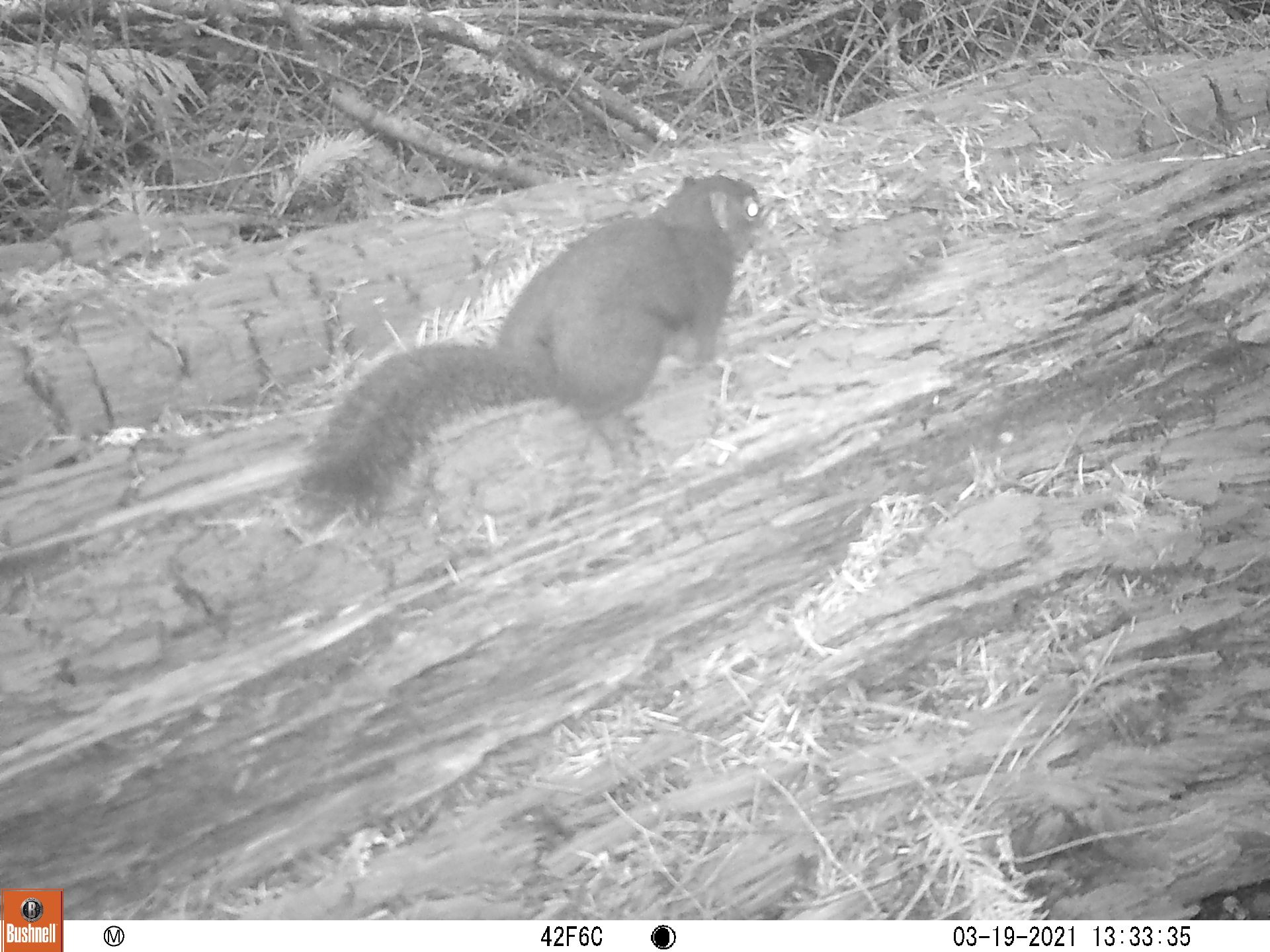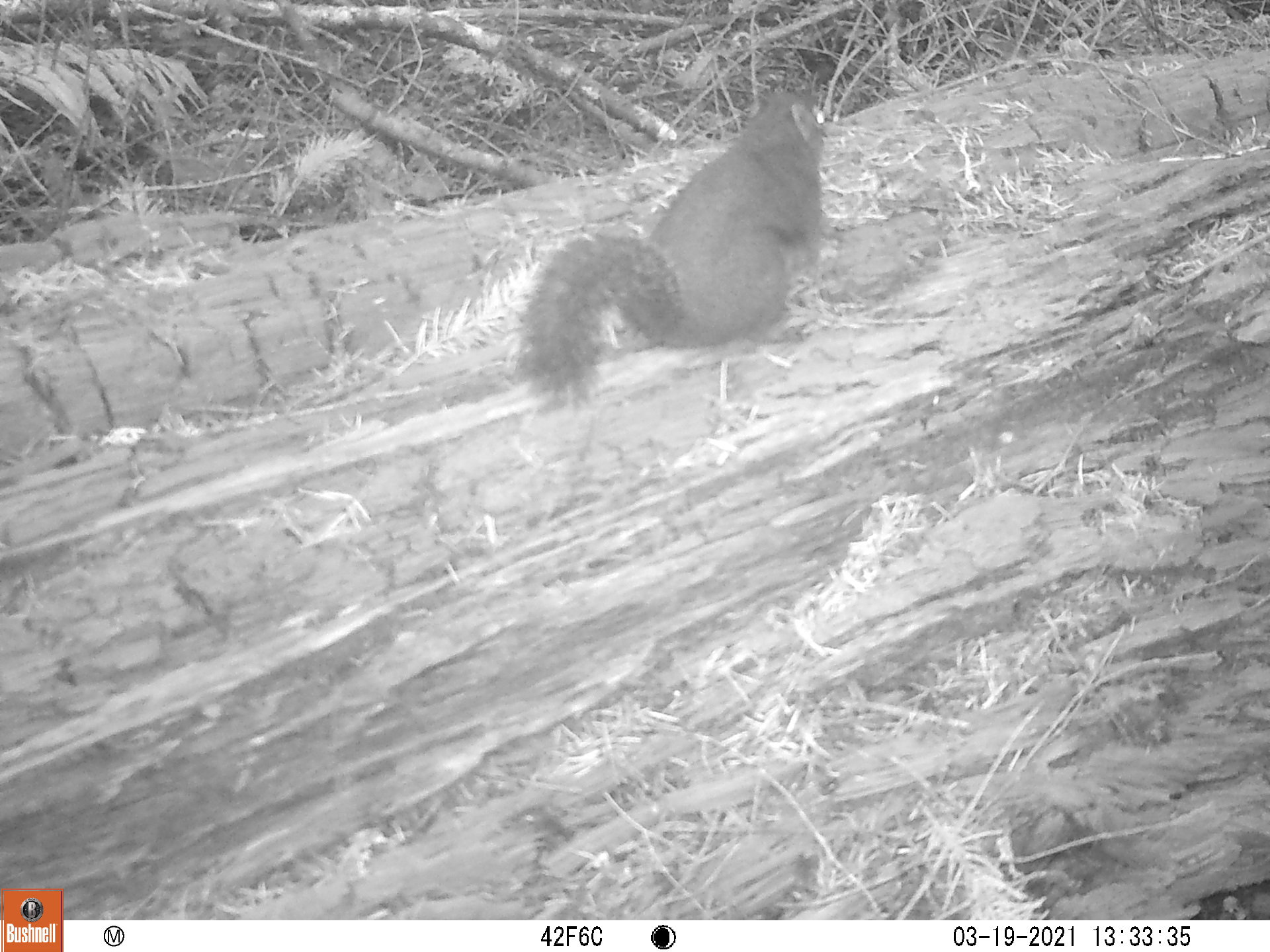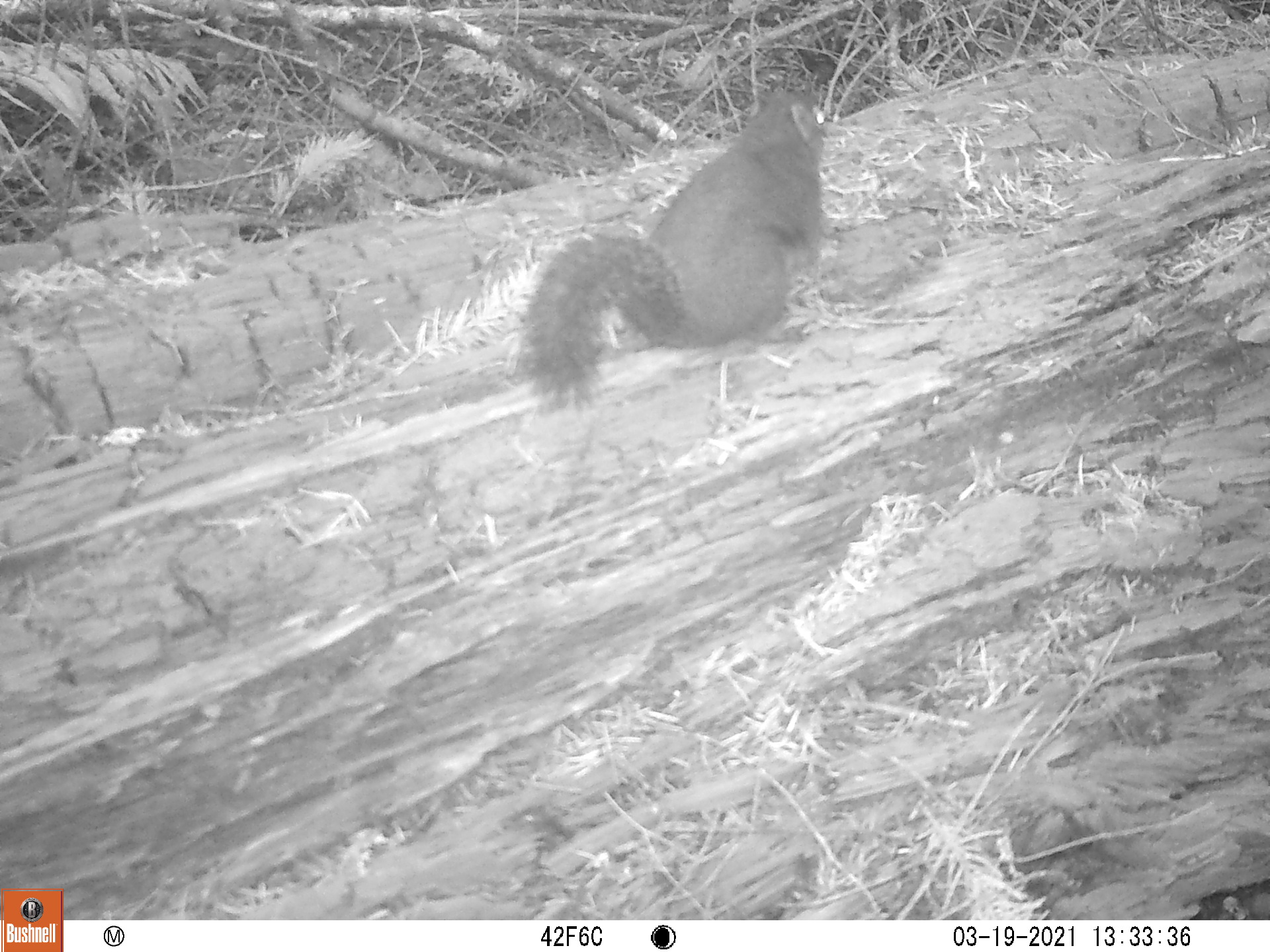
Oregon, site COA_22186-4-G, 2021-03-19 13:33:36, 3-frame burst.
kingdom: Animalia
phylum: Chordata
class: Mammalia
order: Rodentia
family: Sciuridae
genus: Tamiasciurus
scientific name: Tamiasciurus douglasii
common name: douglas squirrel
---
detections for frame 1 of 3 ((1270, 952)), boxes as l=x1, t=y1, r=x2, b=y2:
douglas squirrel: l=285, t=169, r=773, b=538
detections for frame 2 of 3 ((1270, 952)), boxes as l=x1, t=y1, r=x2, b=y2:
douglas squirrel: l=507, t=84, r=837, b=415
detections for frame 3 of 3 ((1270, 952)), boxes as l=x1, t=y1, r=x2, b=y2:
douglas squirrel: l=514, t=76, r=834, b=419